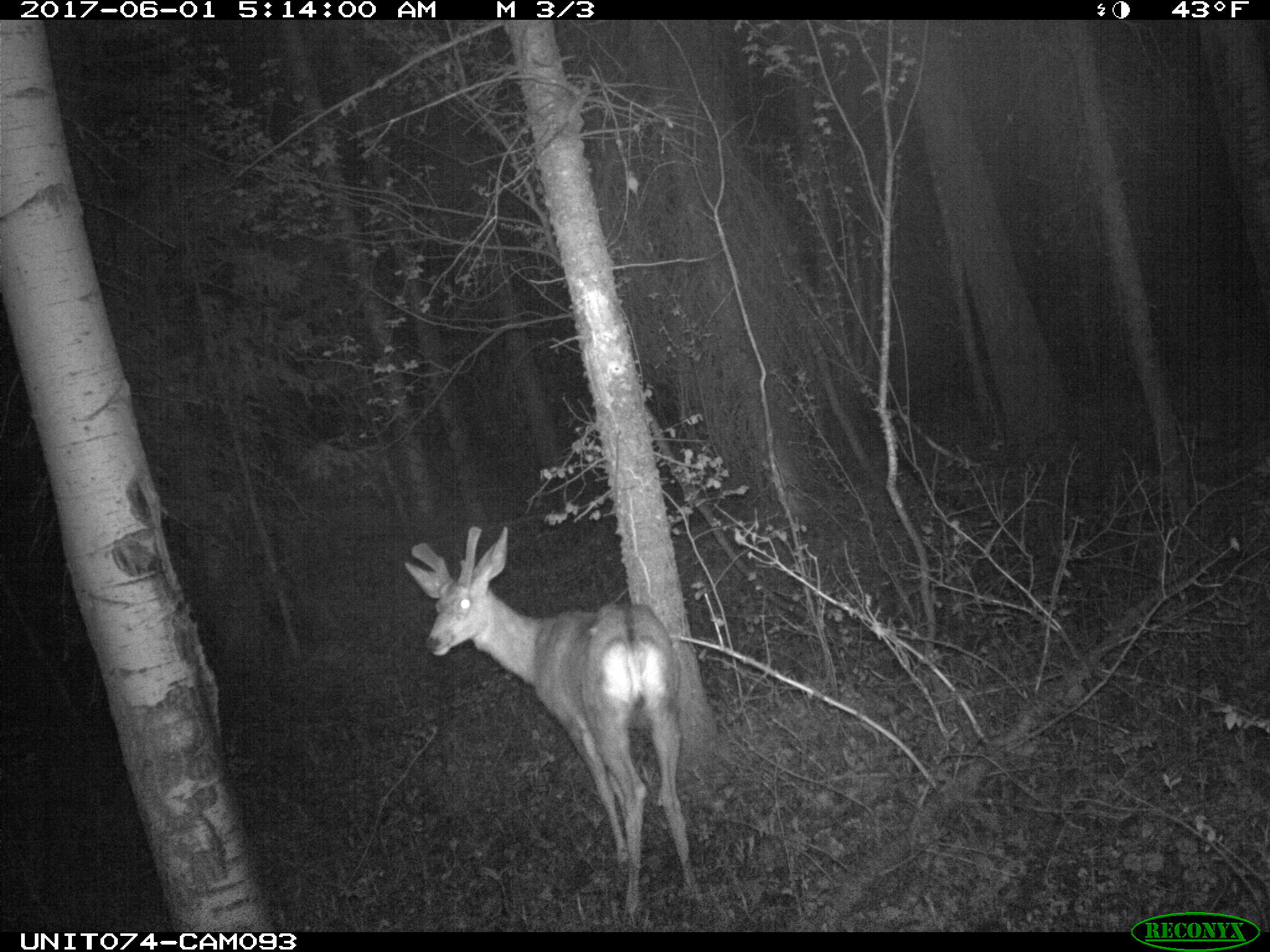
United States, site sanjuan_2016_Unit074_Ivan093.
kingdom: Animalia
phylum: Chordata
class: Mammalia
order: Artiodactyla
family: Cervidae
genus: Odocoileus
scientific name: Odocoileus hemionus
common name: mule deer